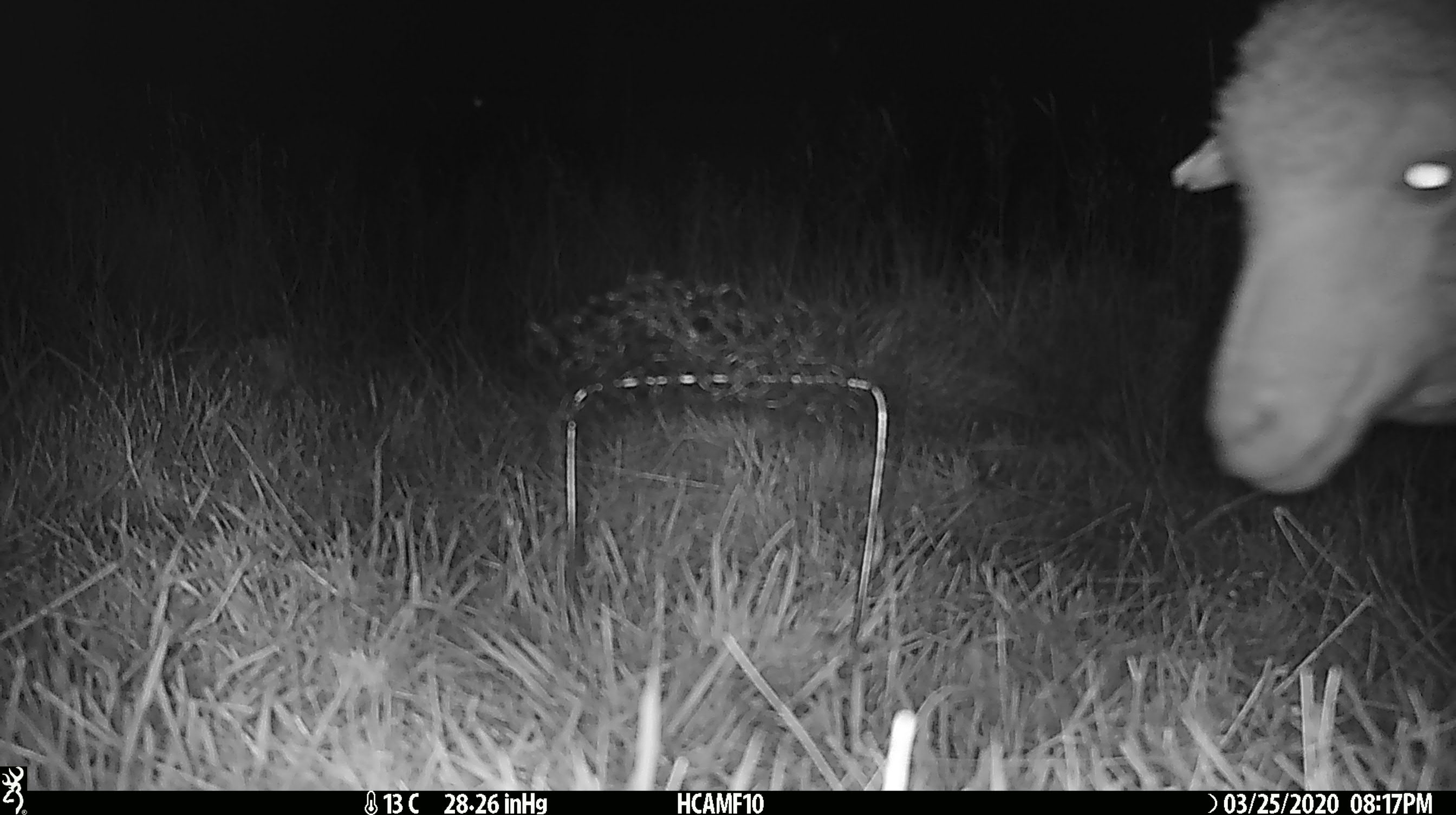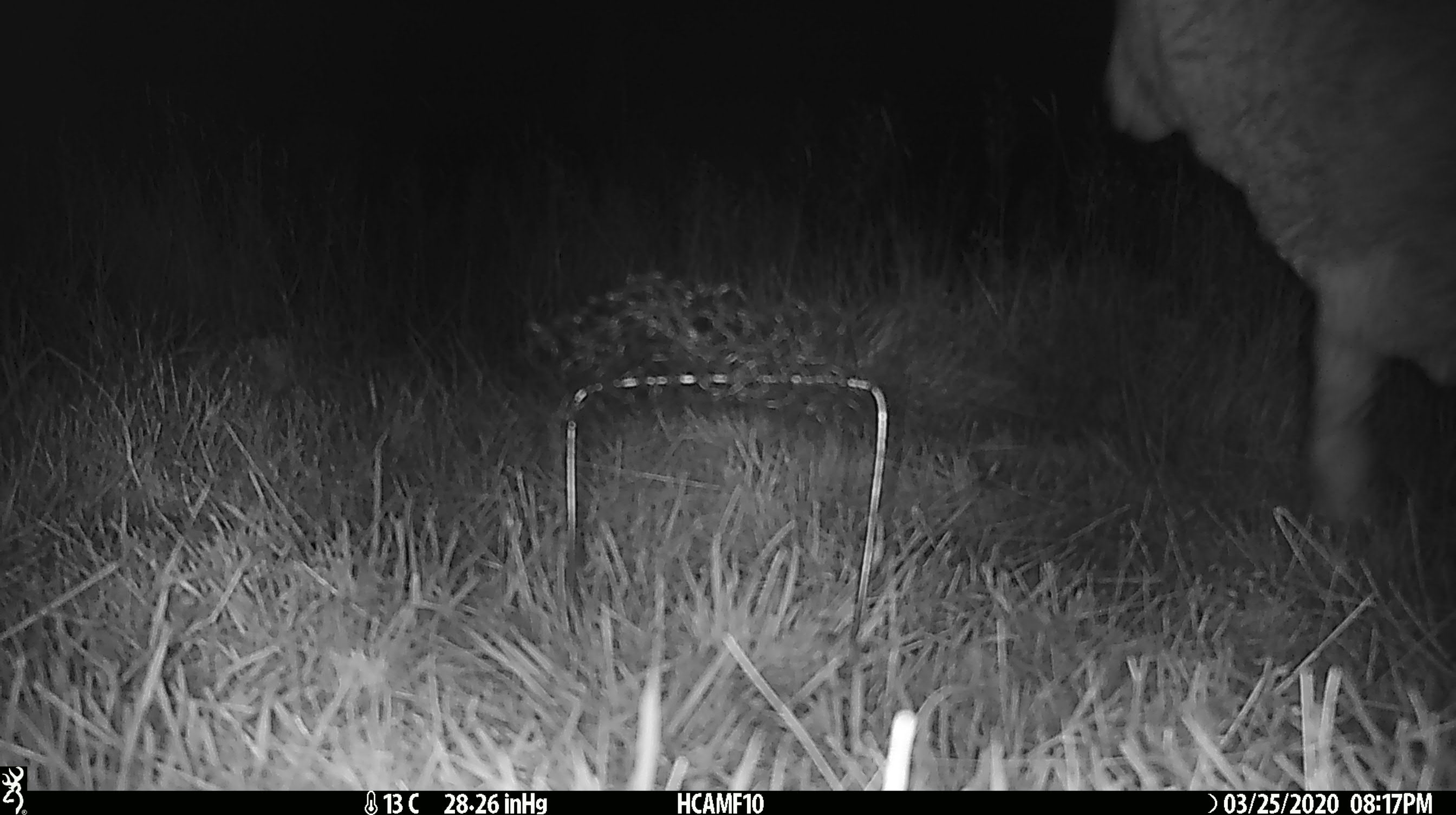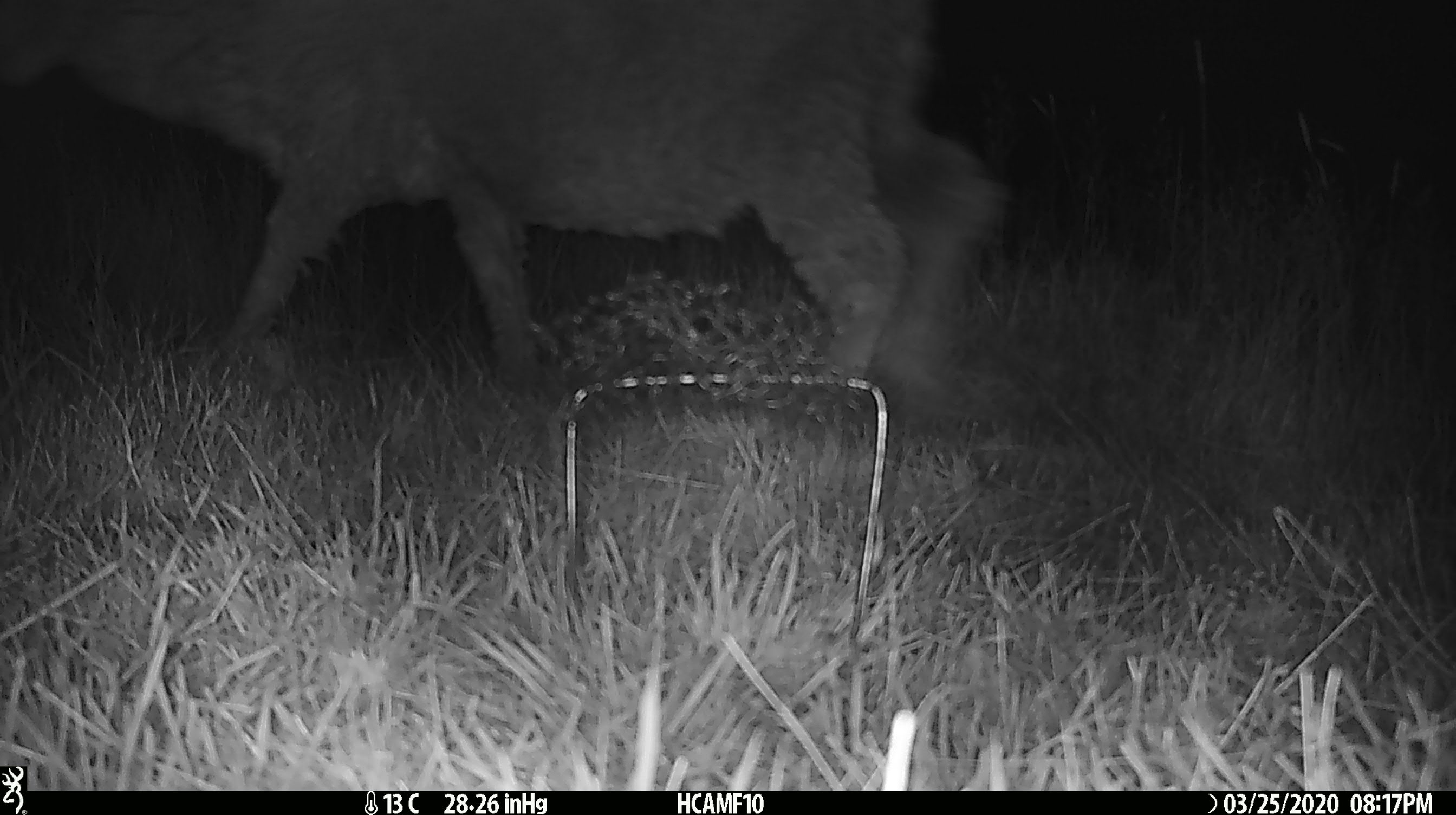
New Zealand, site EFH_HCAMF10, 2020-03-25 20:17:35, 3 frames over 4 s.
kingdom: Animalia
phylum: Chordata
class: Mammalia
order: Artiodactyla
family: Bovidae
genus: Ovis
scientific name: Ovis aries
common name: domestic sheep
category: sheep